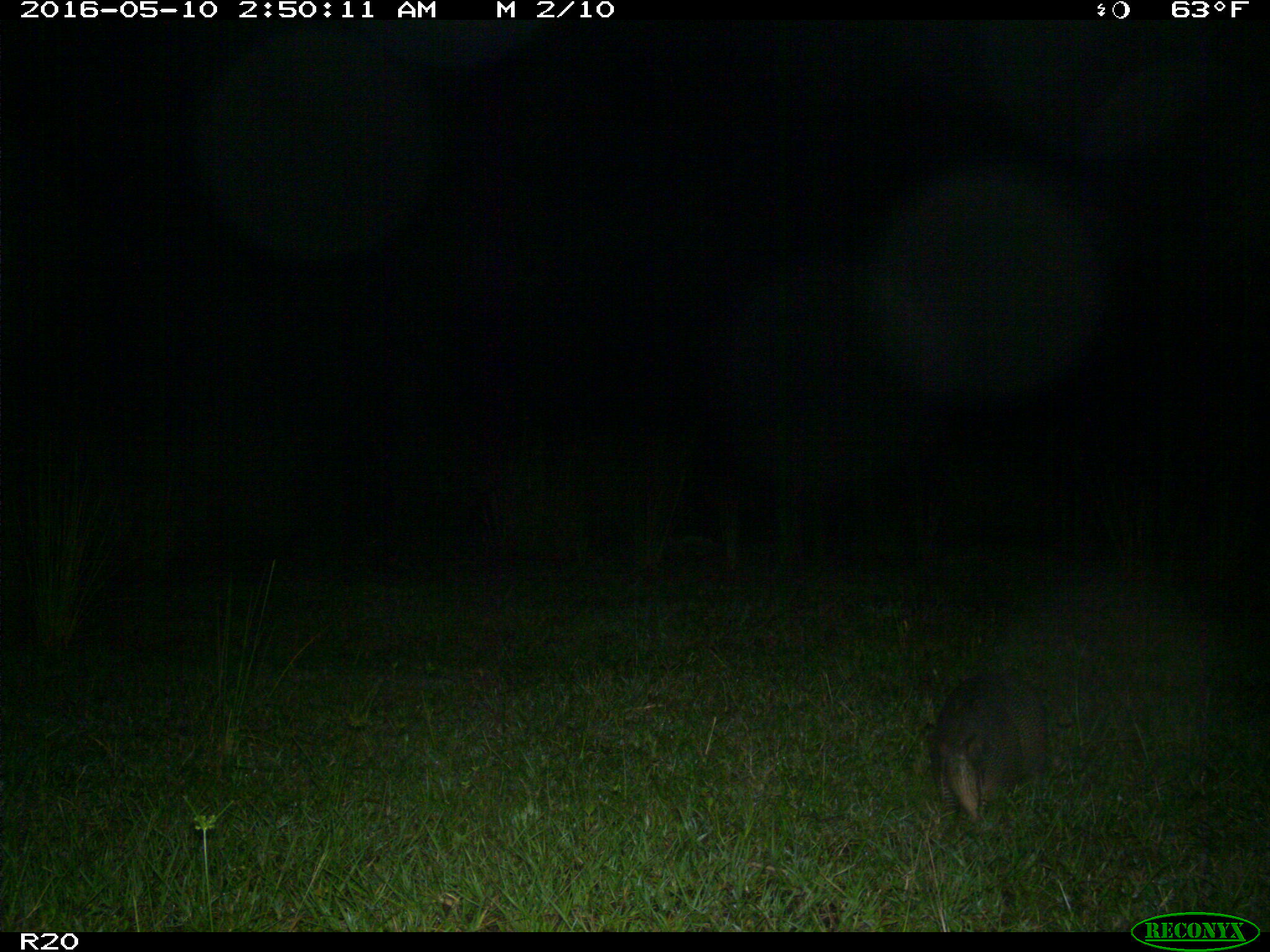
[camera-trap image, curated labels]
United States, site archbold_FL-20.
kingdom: Animalia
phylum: Chordata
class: Mammalia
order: Cingulata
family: Dasypodidae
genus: Dasypus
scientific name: Dasypus novemcinctus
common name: nine-banded armadillo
Dasypus novemcinctus (nine-banded armadillo).